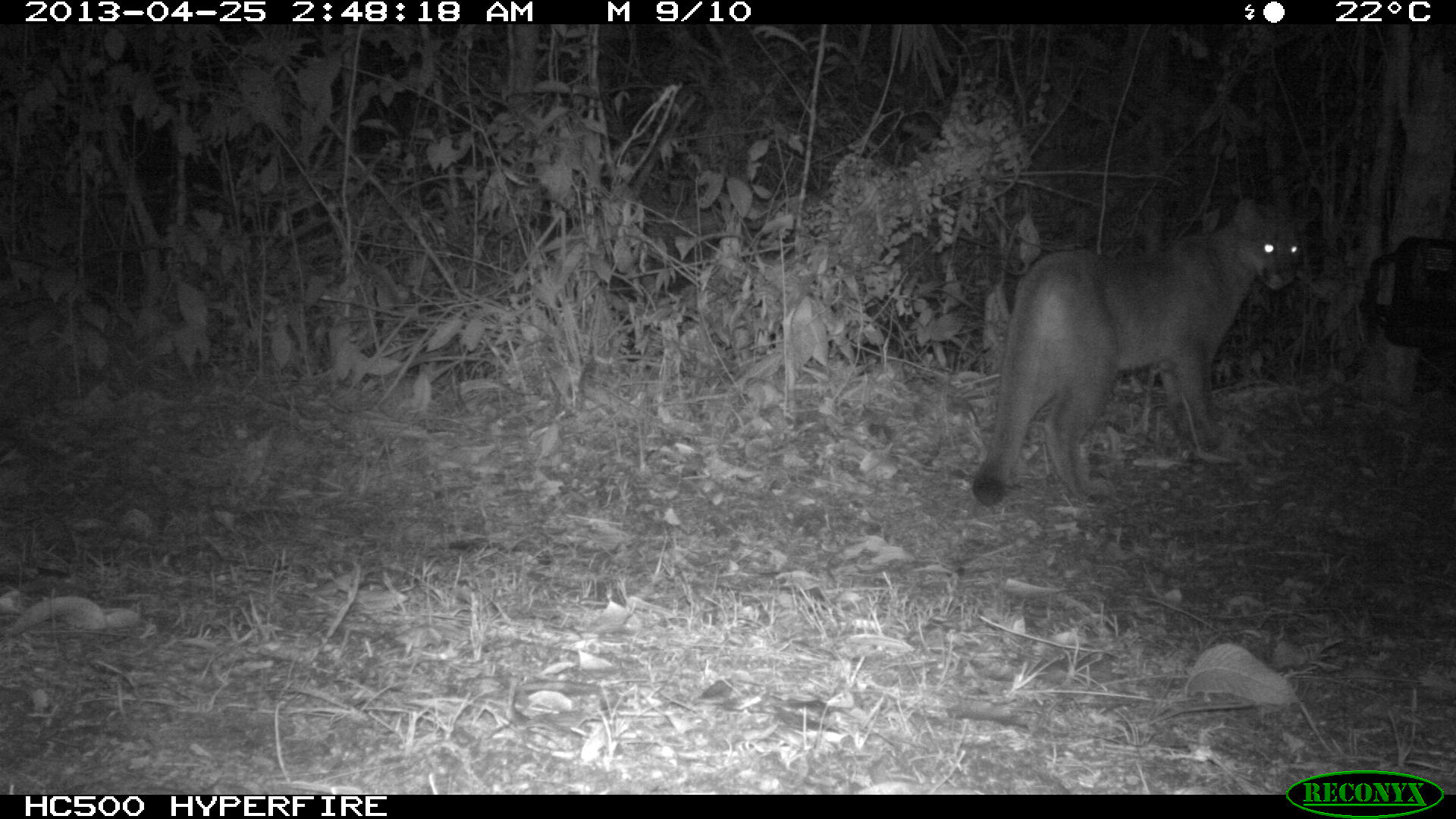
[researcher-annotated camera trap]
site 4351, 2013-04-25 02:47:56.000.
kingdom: Animalia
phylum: Chordata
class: Mammalia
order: Carnivora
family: Felidae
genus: Puma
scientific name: Puma concolor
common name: mountain lion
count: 2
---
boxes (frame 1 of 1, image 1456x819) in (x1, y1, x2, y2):
puma concolor: (968, 195, 1322, 505)